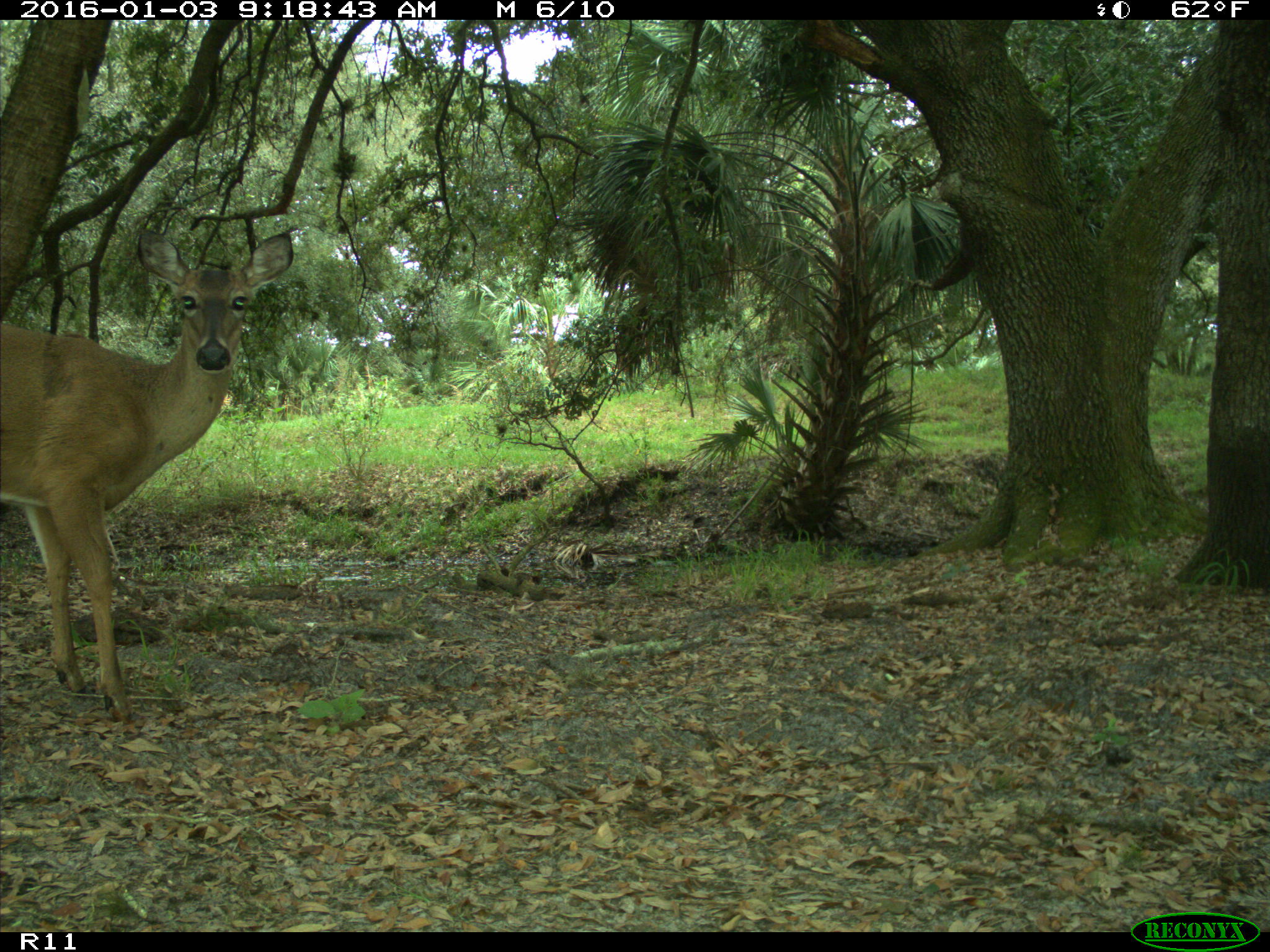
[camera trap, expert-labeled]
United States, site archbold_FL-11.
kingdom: Animalia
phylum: Chordata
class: Mammalia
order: Artiodactyla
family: Cervidae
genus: Odocoileus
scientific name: Odocoileus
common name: deer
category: unidentified deer